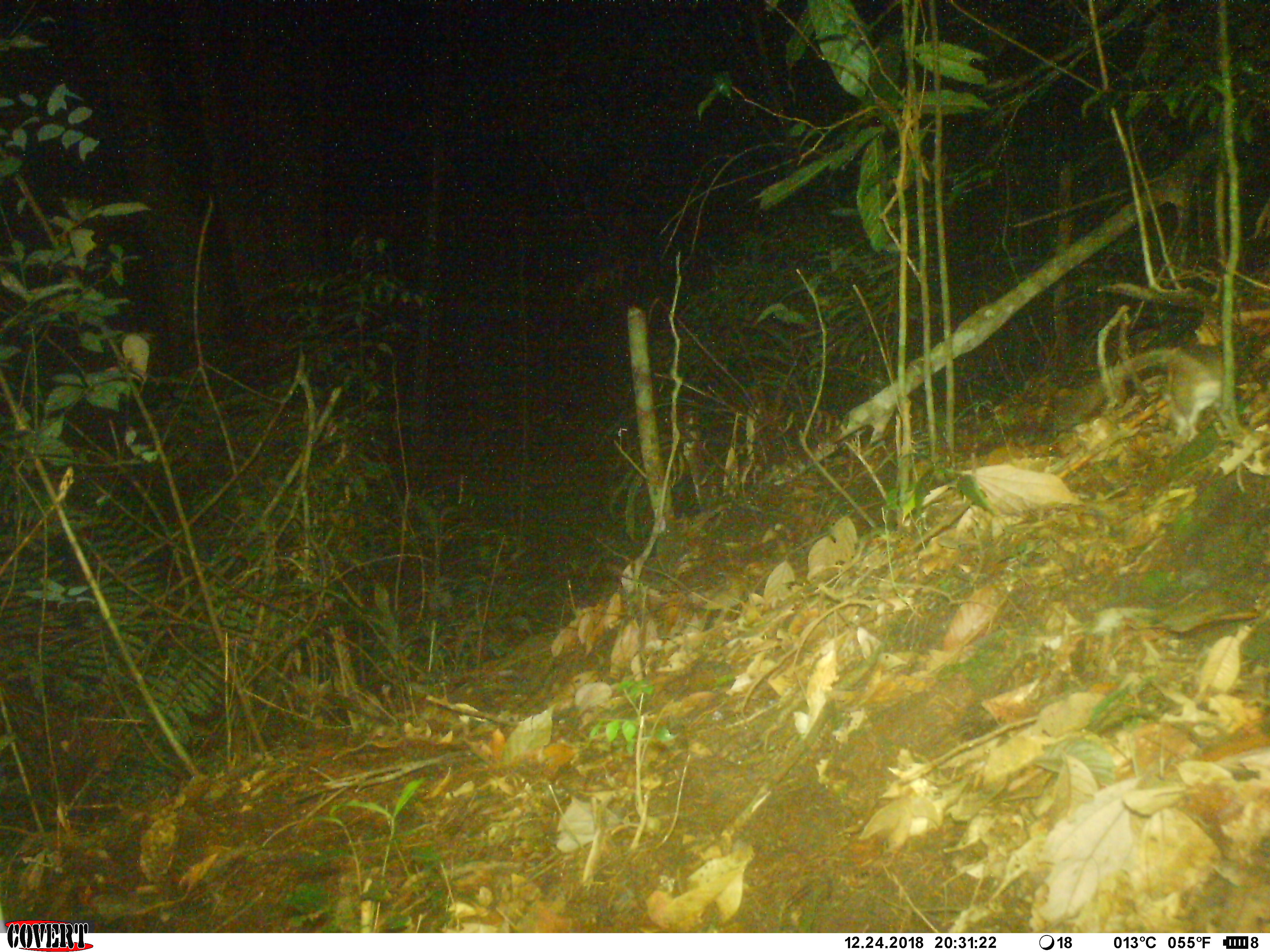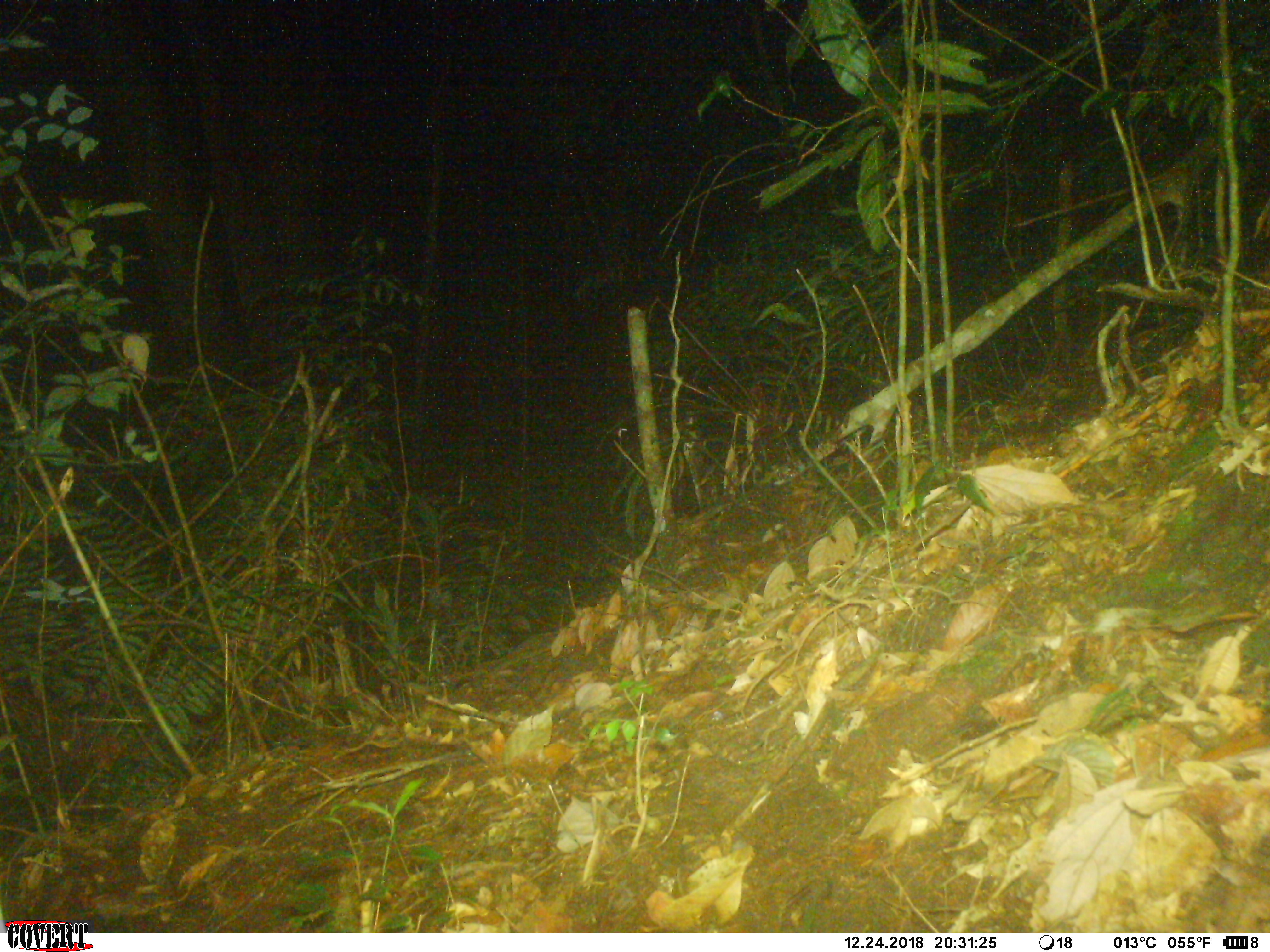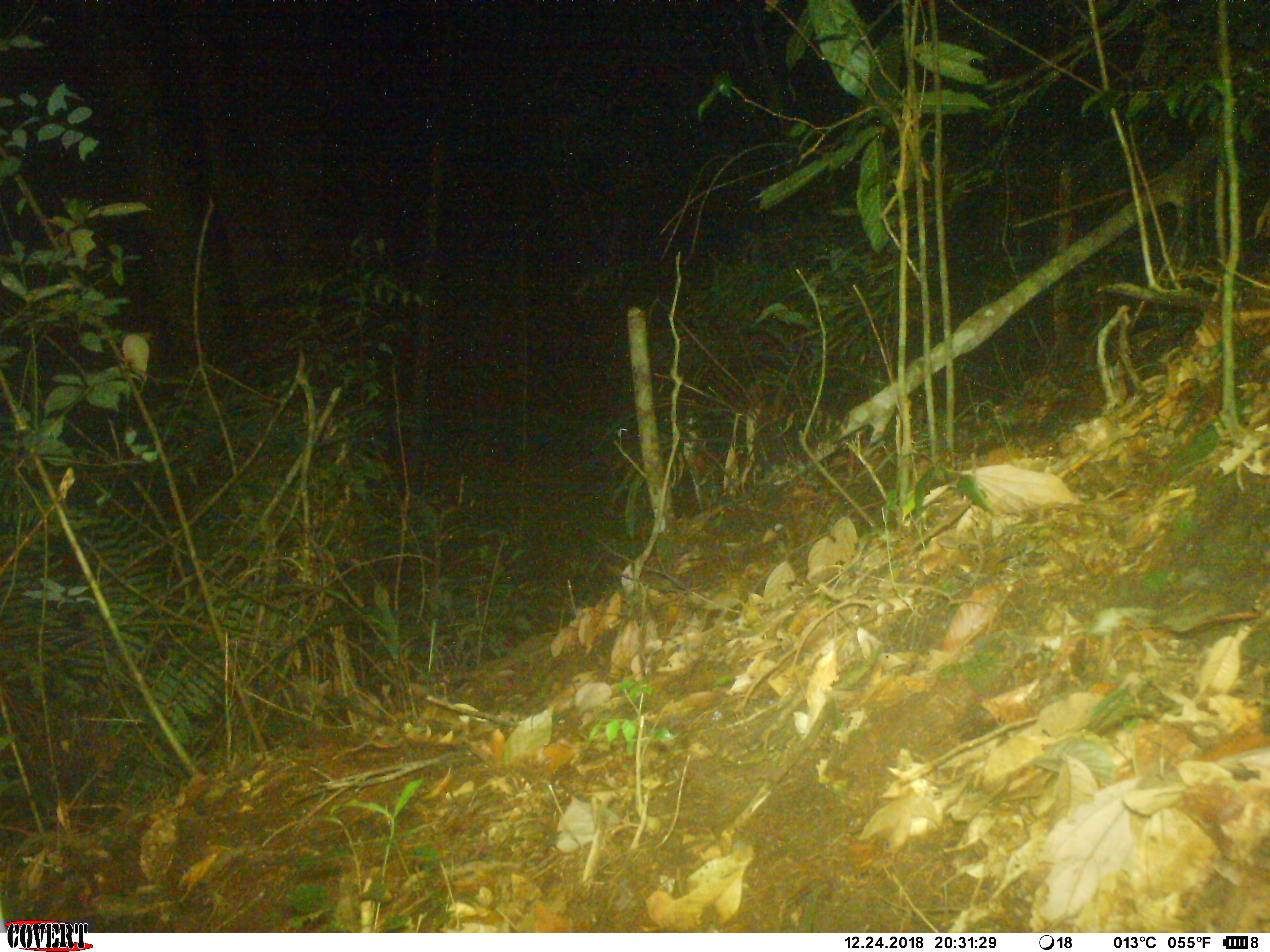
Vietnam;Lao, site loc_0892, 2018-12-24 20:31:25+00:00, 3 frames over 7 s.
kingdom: Animalia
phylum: Chordata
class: Mammalia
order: Rodentia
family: Muridae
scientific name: Muridae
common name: old-world mice and rats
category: unidentified murid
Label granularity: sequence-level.